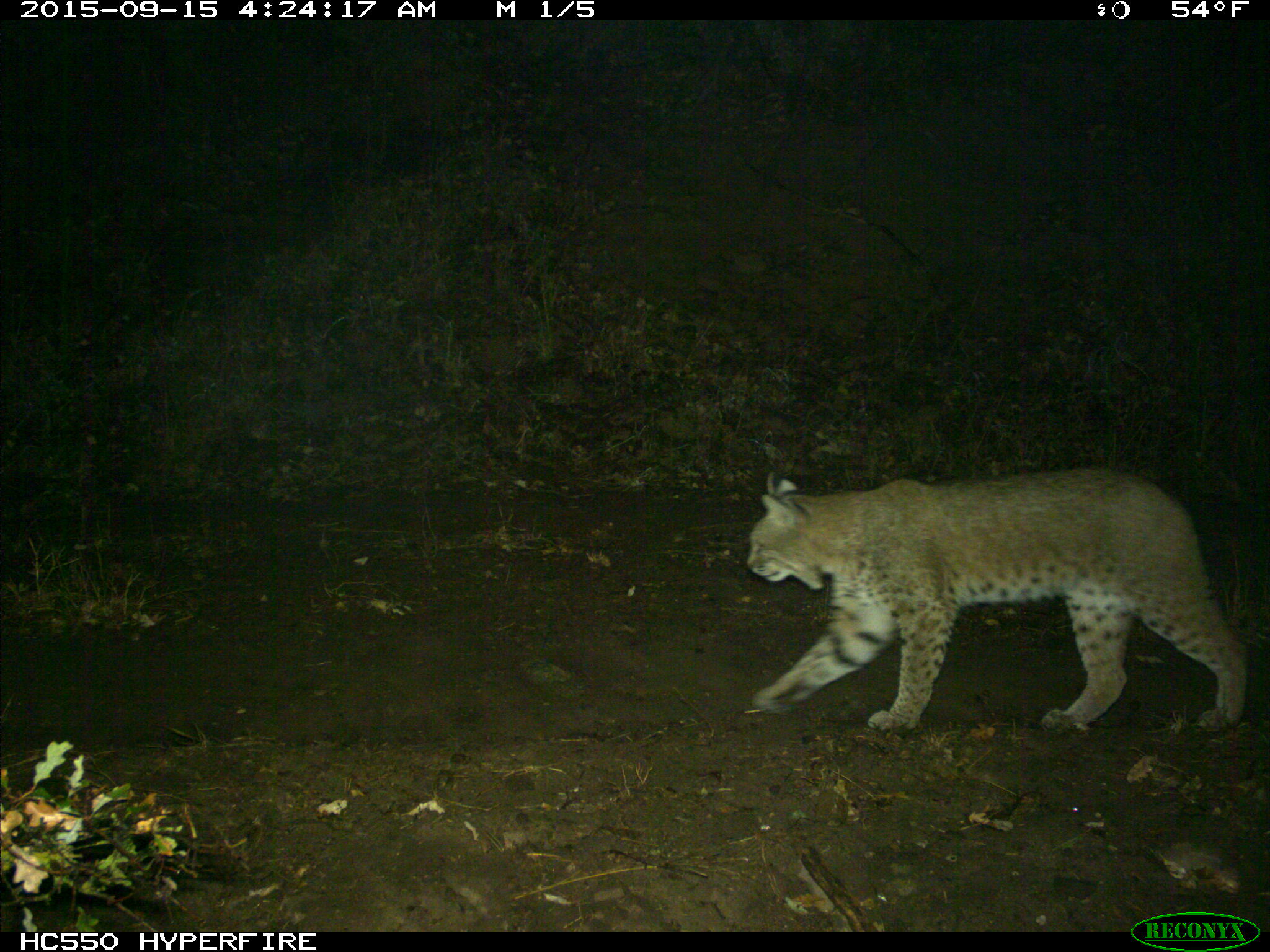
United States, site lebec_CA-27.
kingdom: Animalia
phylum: Chordata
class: Mammalia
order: Carnivora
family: Felidae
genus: Lynx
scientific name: Lynx rufus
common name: bobcat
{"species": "Lynx rufus (bobcat)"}